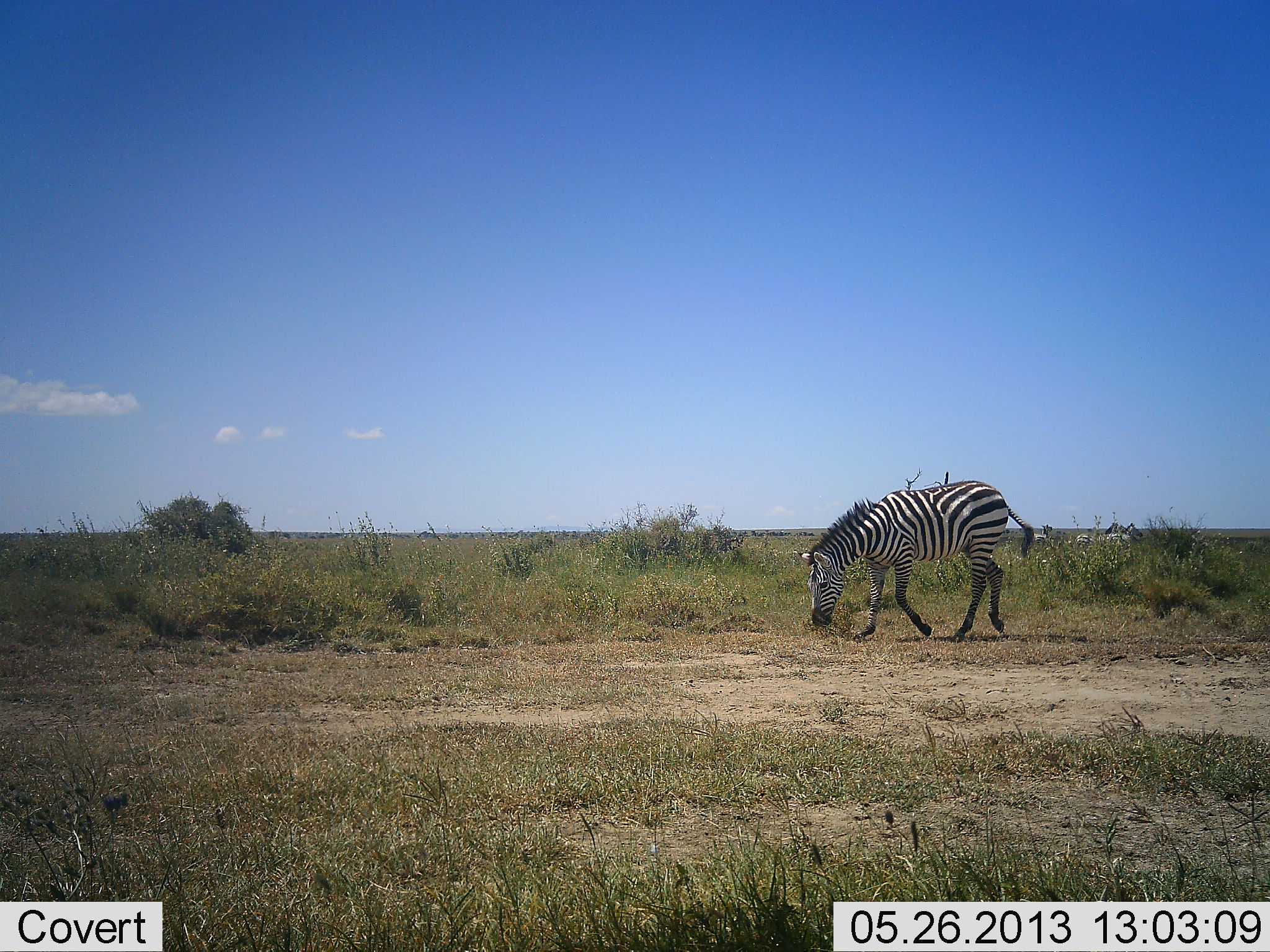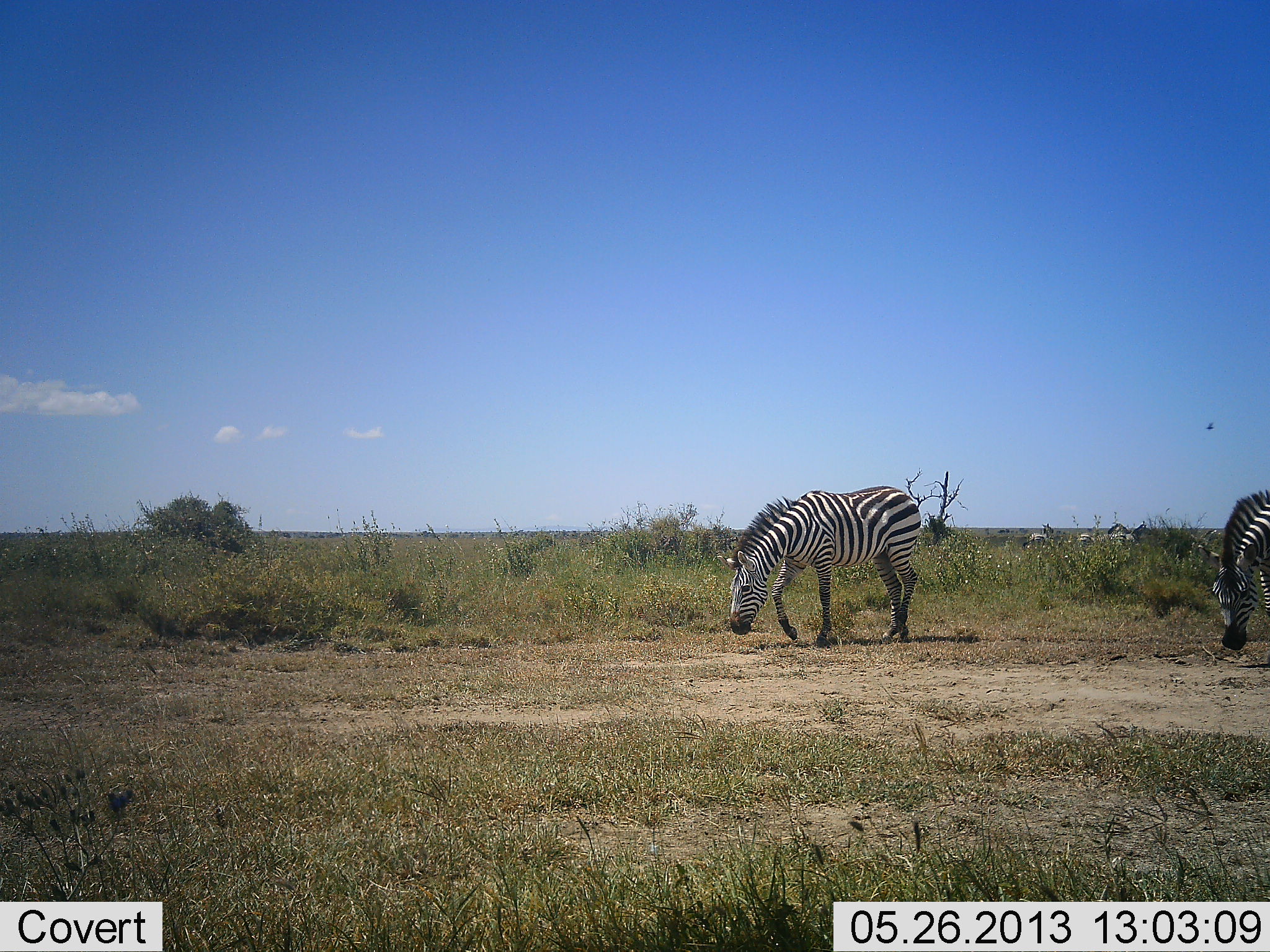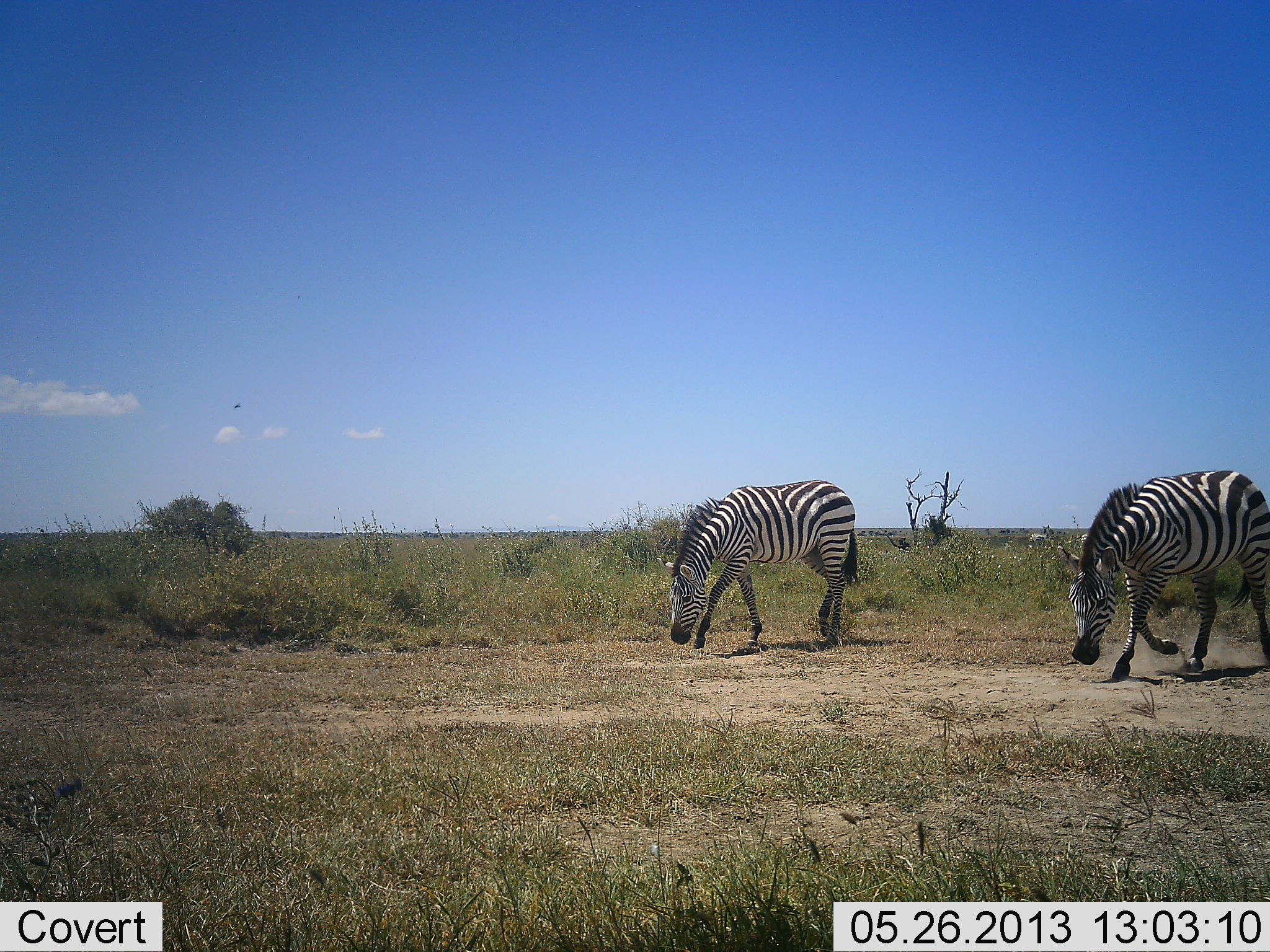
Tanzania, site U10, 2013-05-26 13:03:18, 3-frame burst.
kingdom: Animalia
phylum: Chordata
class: Mammalia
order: Perissodactyla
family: Equidae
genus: Equus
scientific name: Equus quagga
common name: plains zebra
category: zebra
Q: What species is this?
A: Zebra (plains zebra) (Equus quagga).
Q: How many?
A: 2.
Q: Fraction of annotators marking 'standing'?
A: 10%.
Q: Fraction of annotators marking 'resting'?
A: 0%.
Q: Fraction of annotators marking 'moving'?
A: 77%.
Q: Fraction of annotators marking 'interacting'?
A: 0%.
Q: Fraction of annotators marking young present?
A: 0%.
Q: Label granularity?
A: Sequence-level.